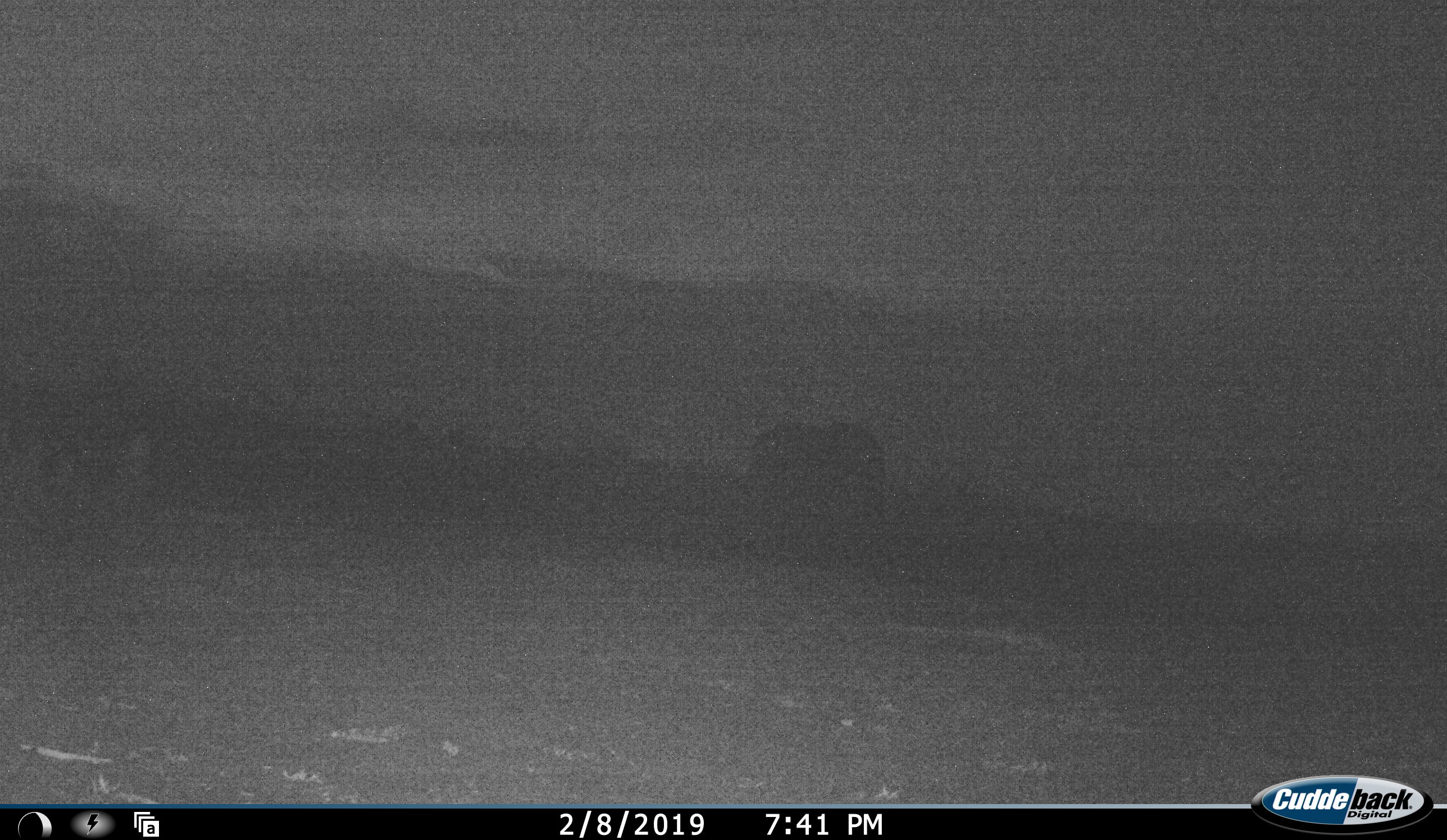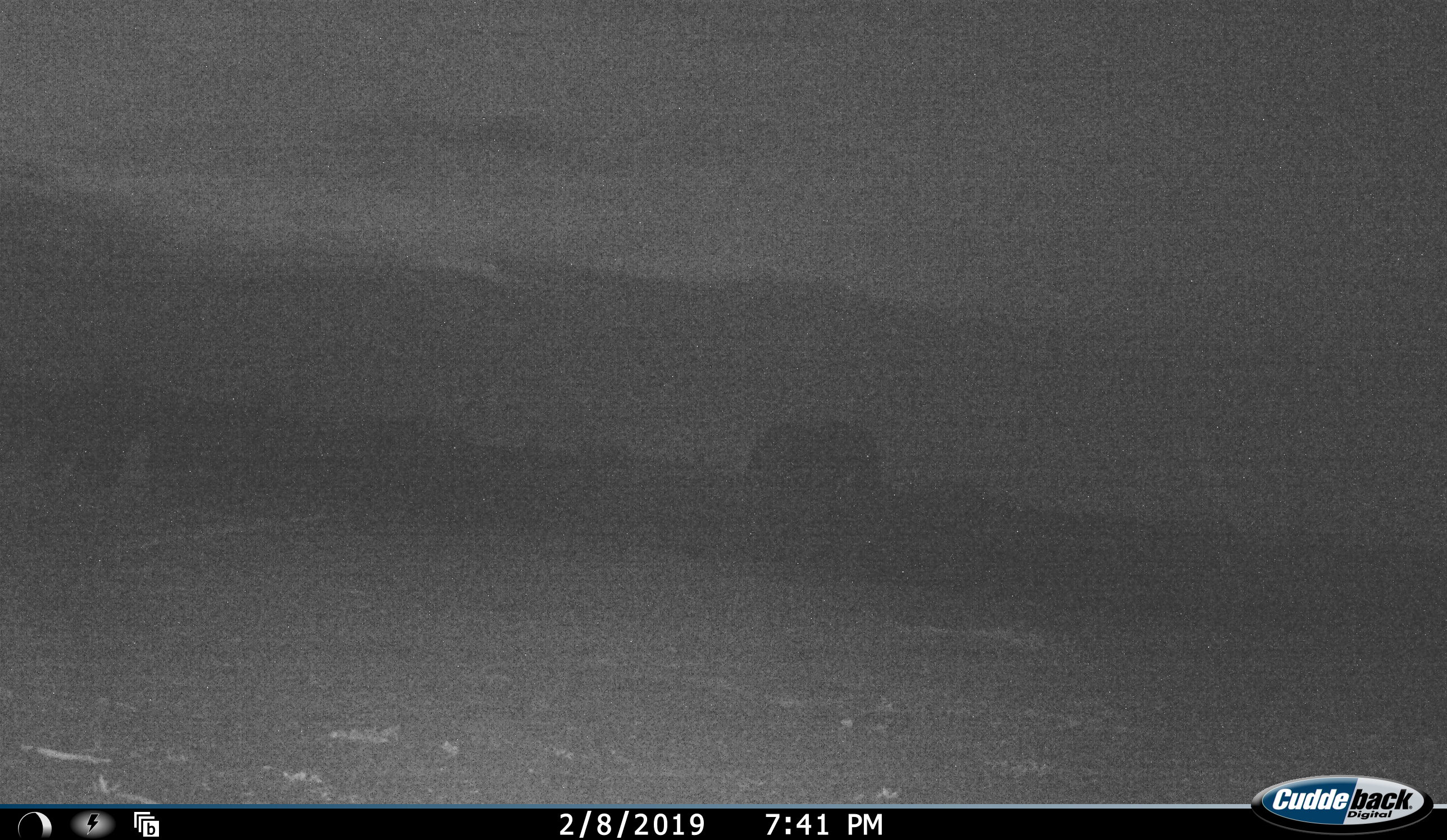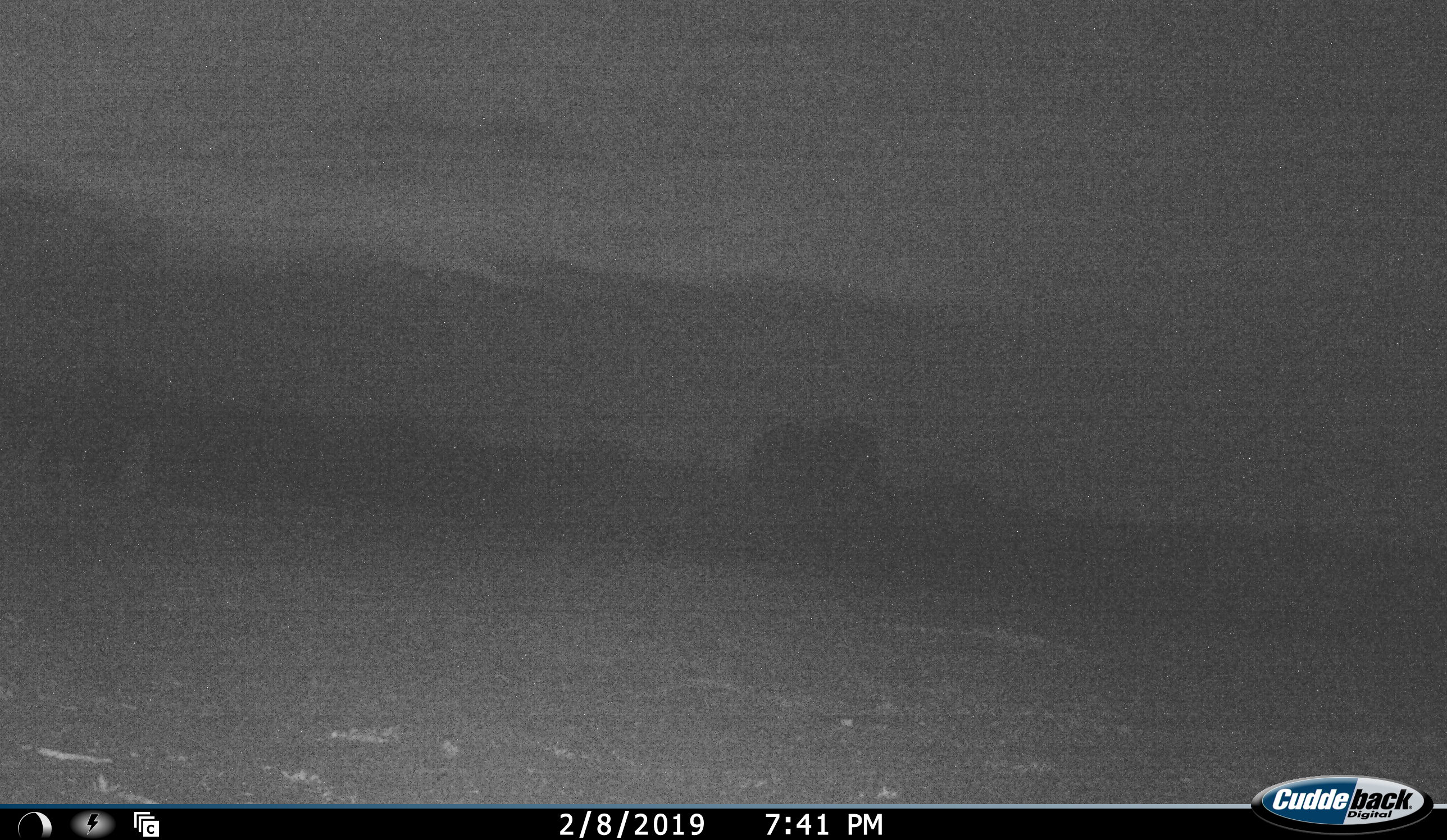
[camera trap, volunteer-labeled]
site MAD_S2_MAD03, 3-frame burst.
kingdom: Animalia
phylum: Chordata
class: Mammalia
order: Proboscidea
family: Elephantidae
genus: Loxodonta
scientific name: Loxodonta africana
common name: african bush elephant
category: elephant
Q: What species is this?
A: Elephant (african bush elephant) (Loxodonta africana).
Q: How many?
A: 1.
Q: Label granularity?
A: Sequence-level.